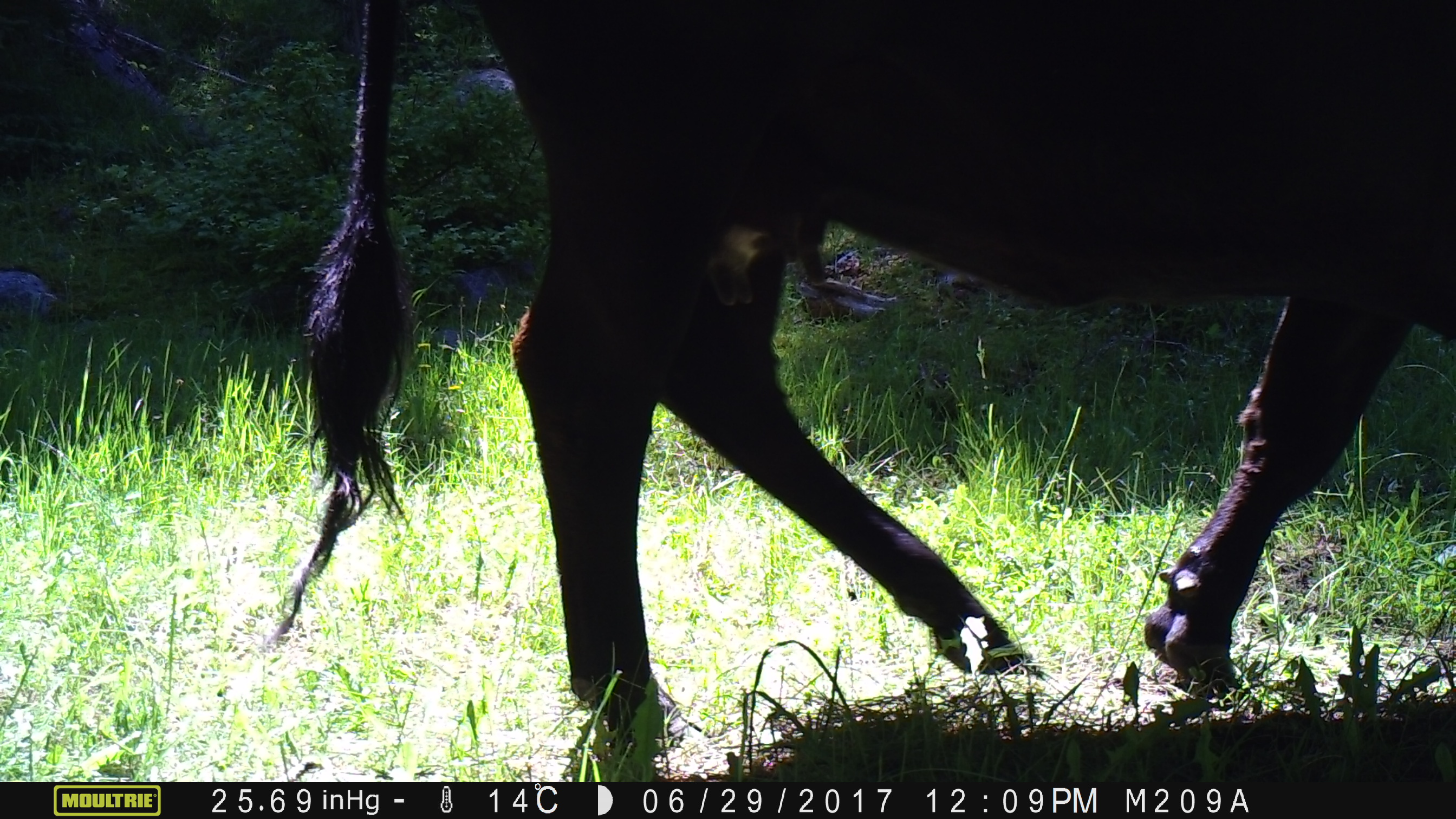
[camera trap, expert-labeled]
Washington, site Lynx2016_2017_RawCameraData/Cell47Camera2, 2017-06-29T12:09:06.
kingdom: Animalia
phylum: Chordata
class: Mammalia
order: Artiodactyla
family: Bovidae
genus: Bos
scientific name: Bos taurus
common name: domestic cattle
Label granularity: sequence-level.